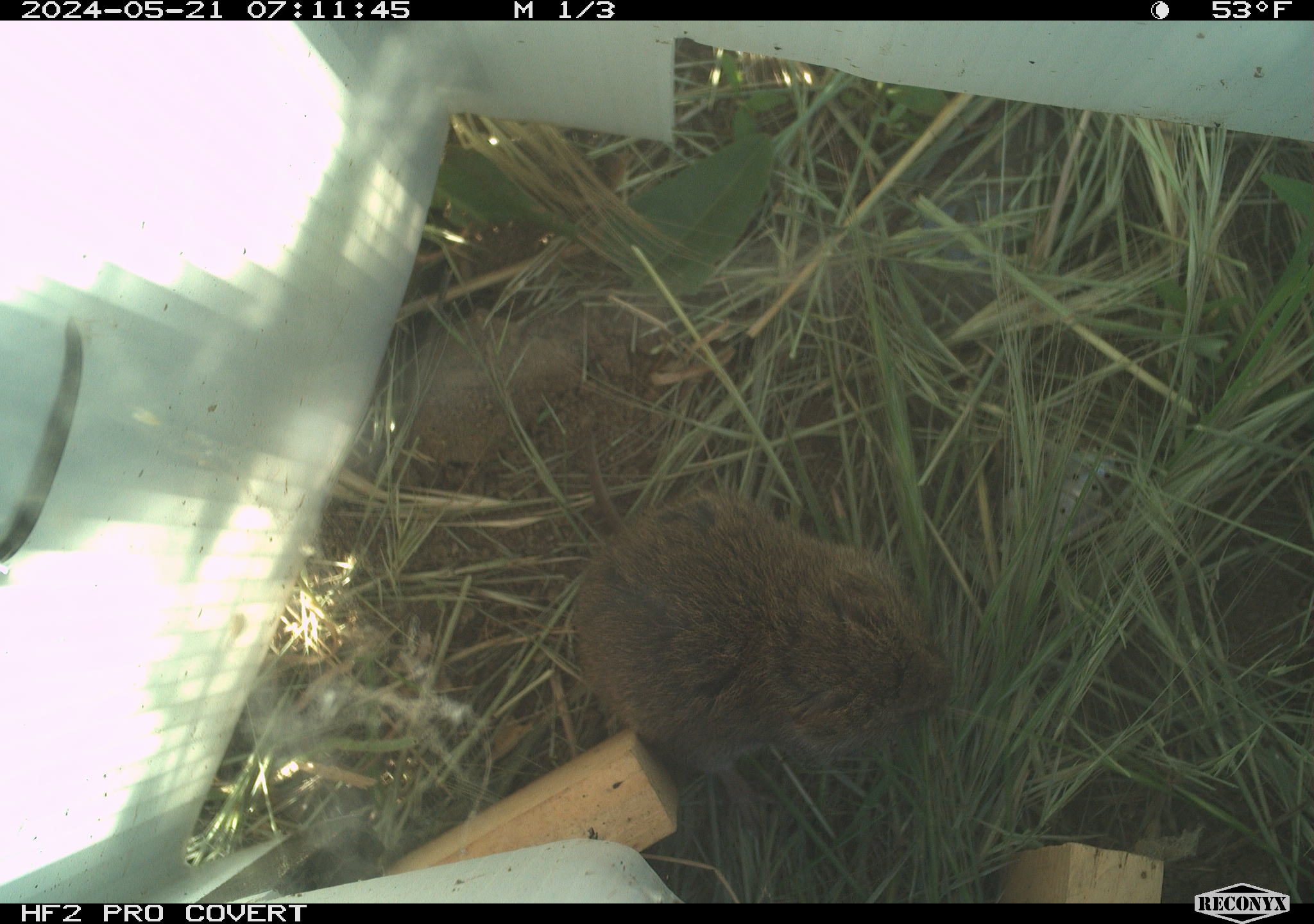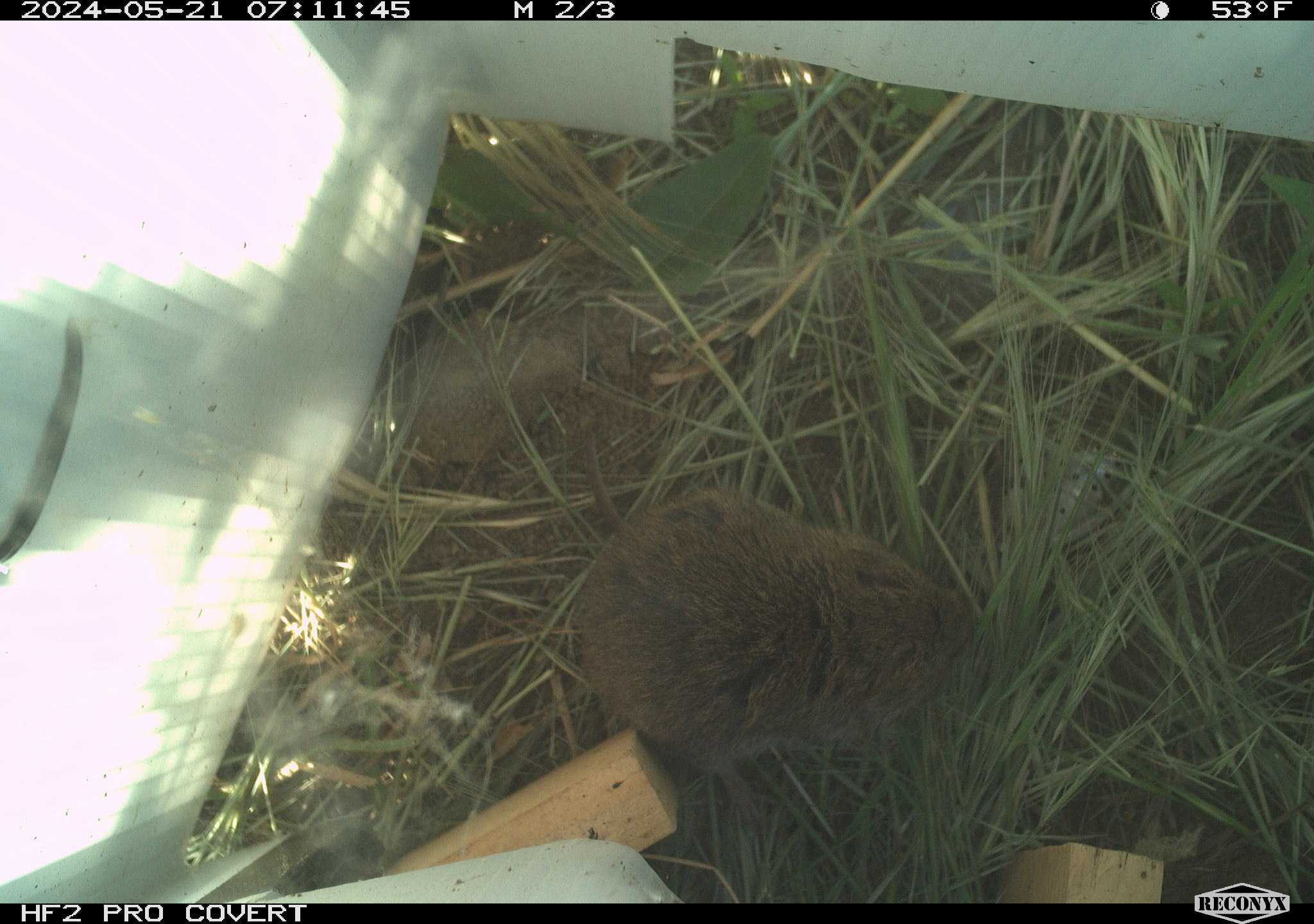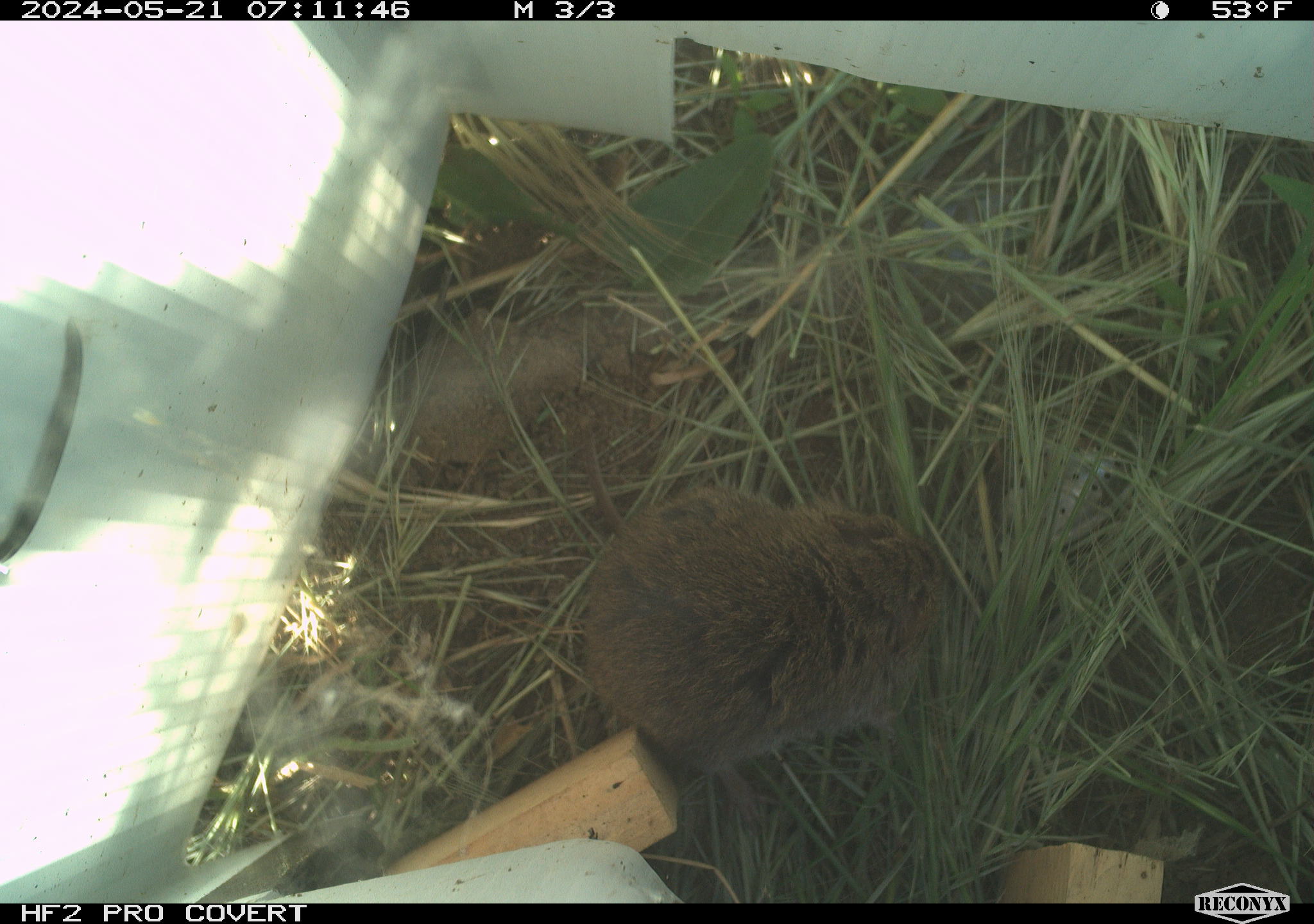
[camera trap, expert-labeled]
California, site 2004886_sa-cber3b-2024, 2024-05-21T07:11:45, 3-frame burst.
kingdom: Animalia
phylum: Chordata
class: Mammalia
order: Rodentia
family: Cricetidae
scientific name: Arvicolinae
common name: voles, lemmings, and muskrats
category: arvicolinae subfamily